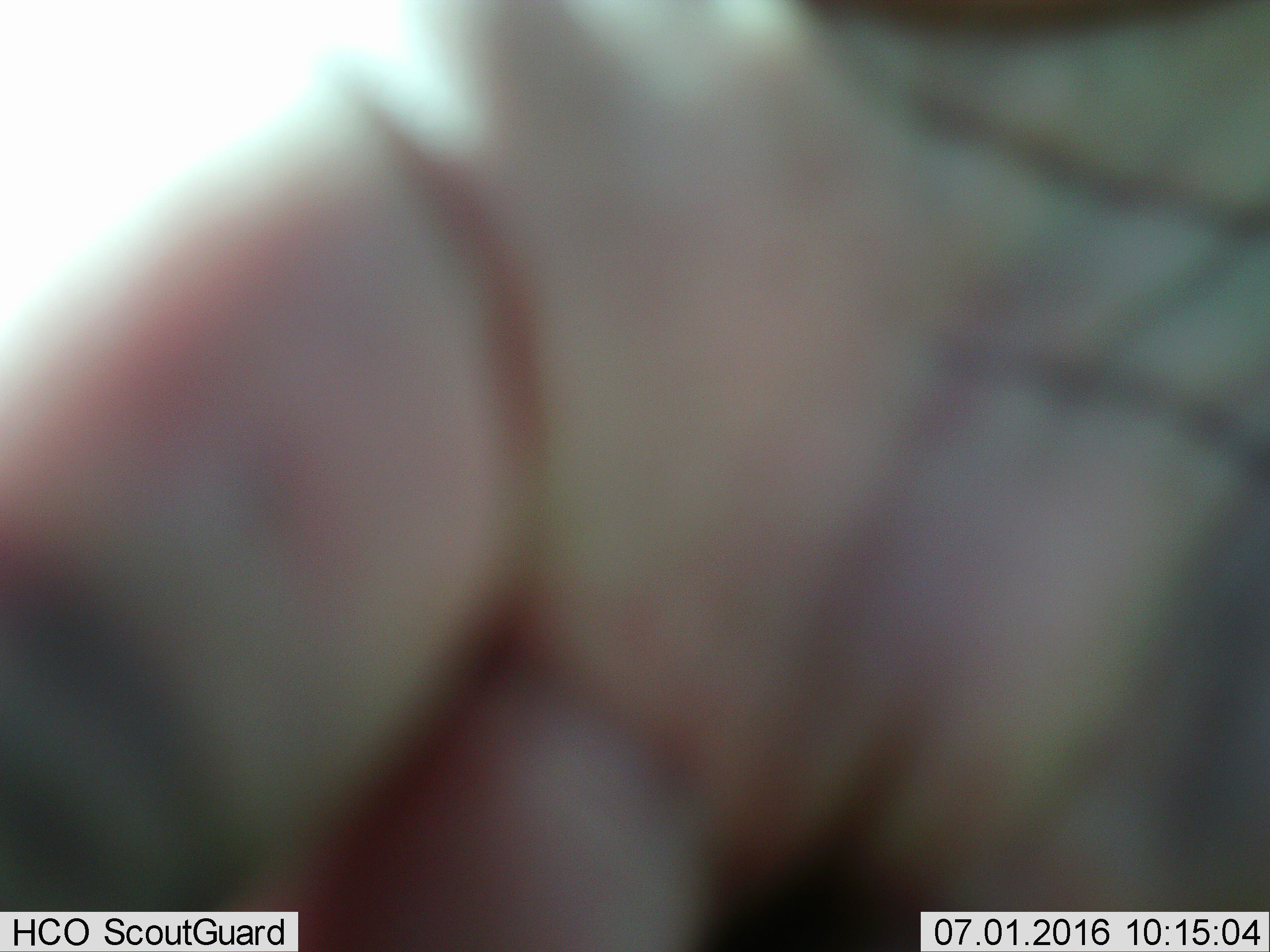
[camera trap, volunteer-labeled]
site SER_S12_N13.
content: unidentified animal